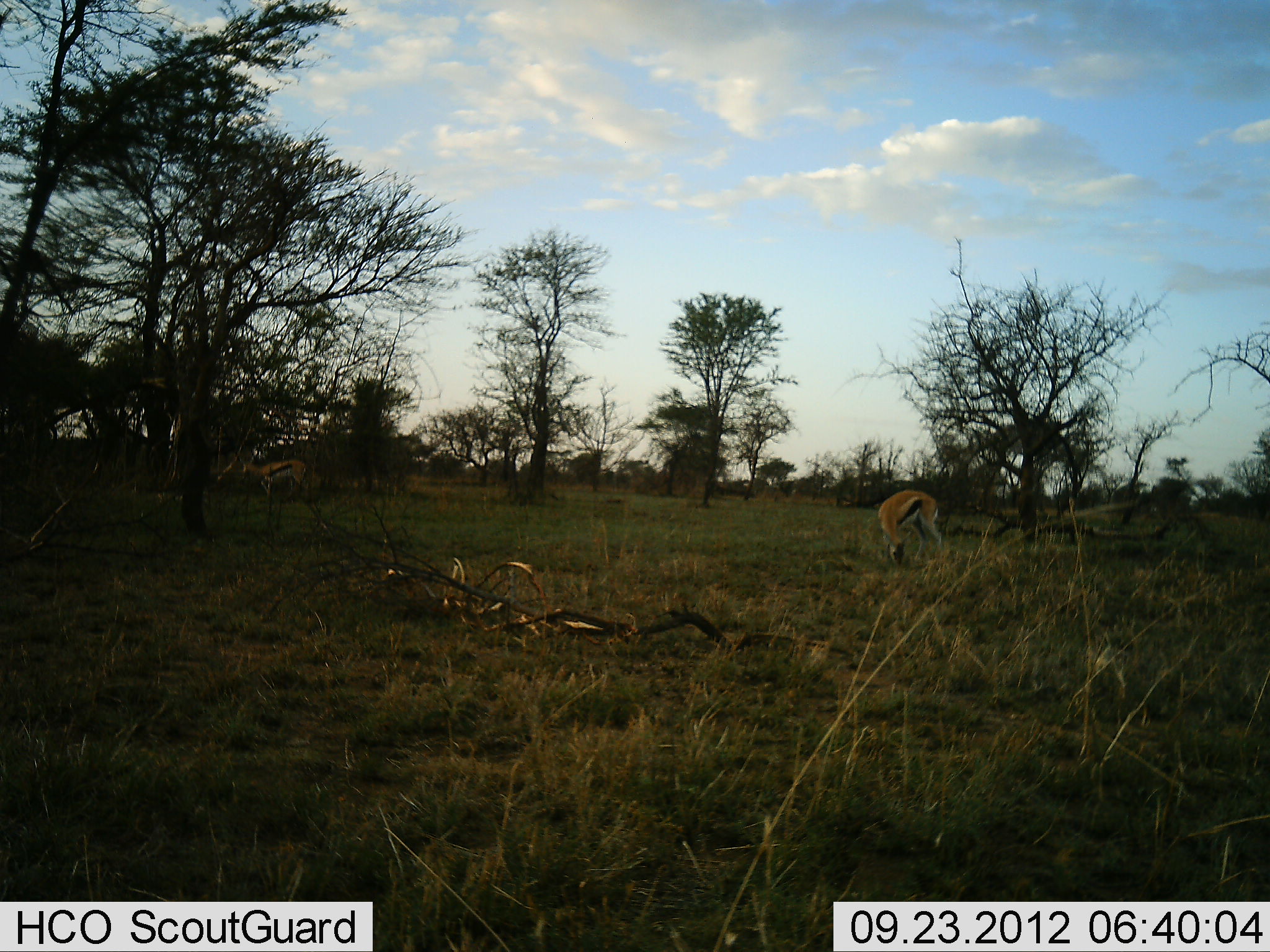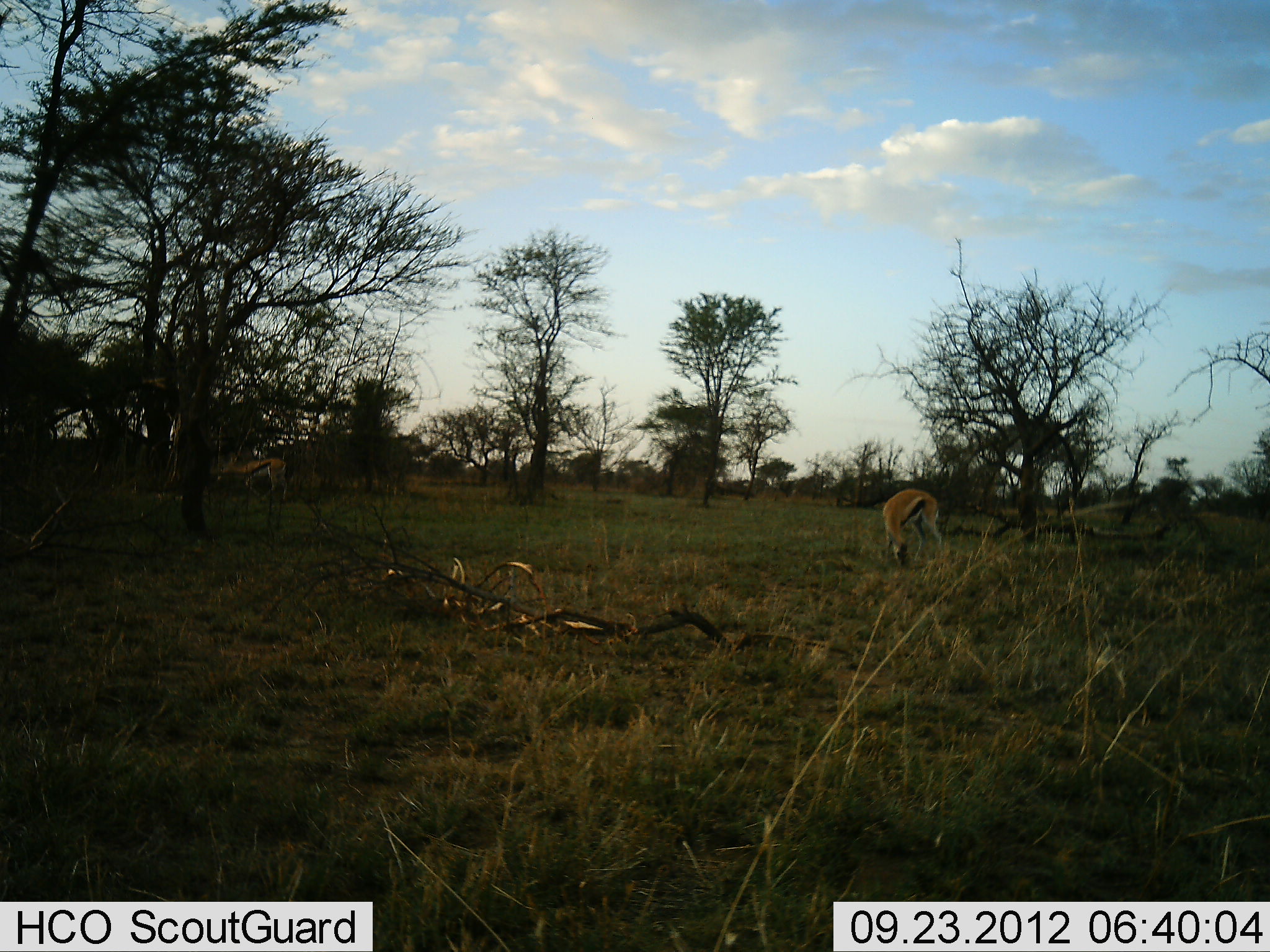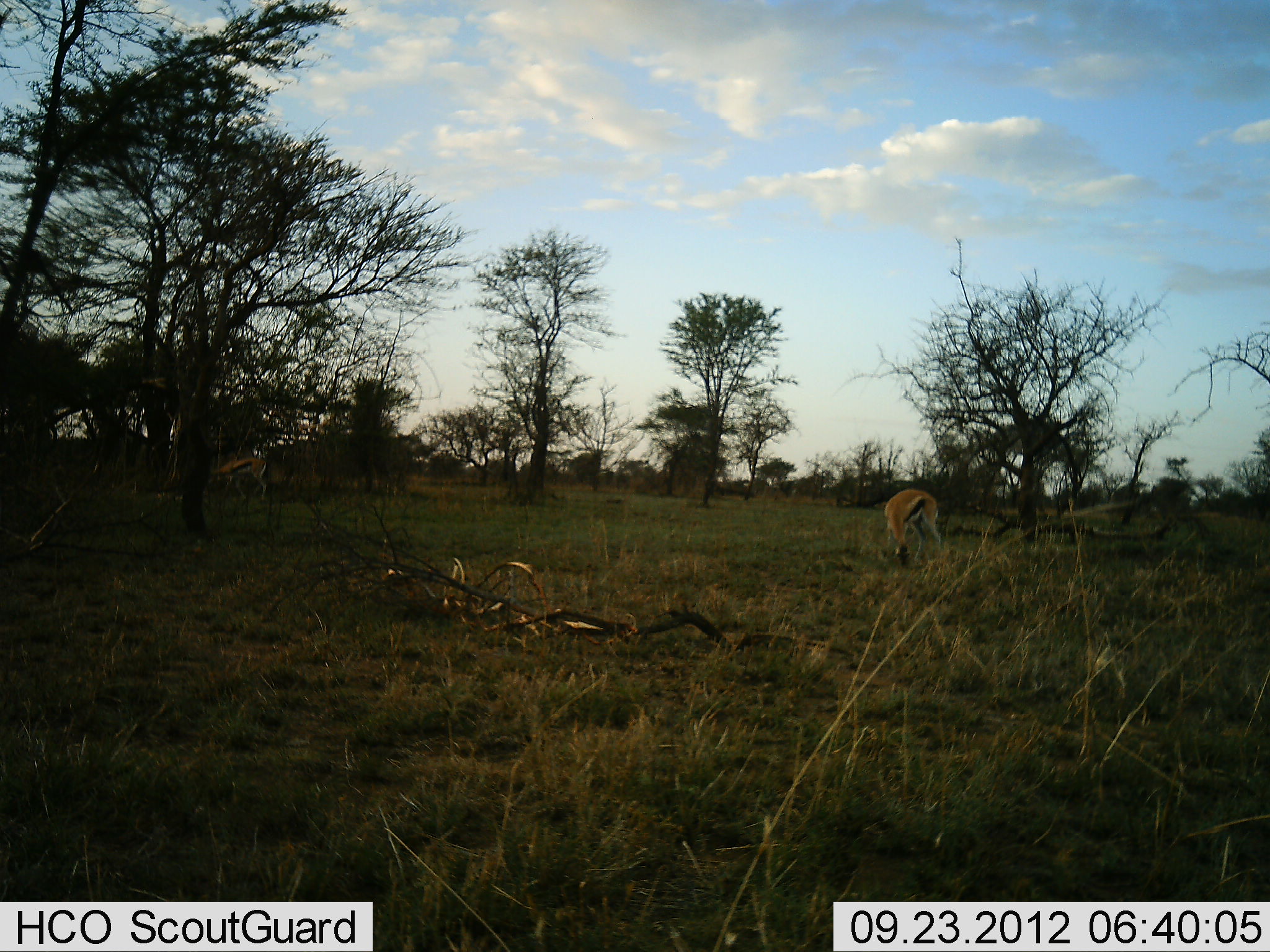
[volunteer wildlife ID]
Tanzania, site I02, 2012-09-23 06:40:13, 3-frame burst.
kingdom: Animalia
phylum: Chordata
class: Mammalia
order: Artiodactyla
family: Bovidae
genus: Eudorcas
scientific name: Eudorcas thomsonii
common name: thomson's gazelle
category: gazellethomsons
Gazellethomsons (thomson's gazelle) (Eudorcas thomsonii), count 2. Behavior (volunteer vote fractions): standing 30%, resting 0%, moving 70%, interacting 0%. Young present (vote fraction): 0%. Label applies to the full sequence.